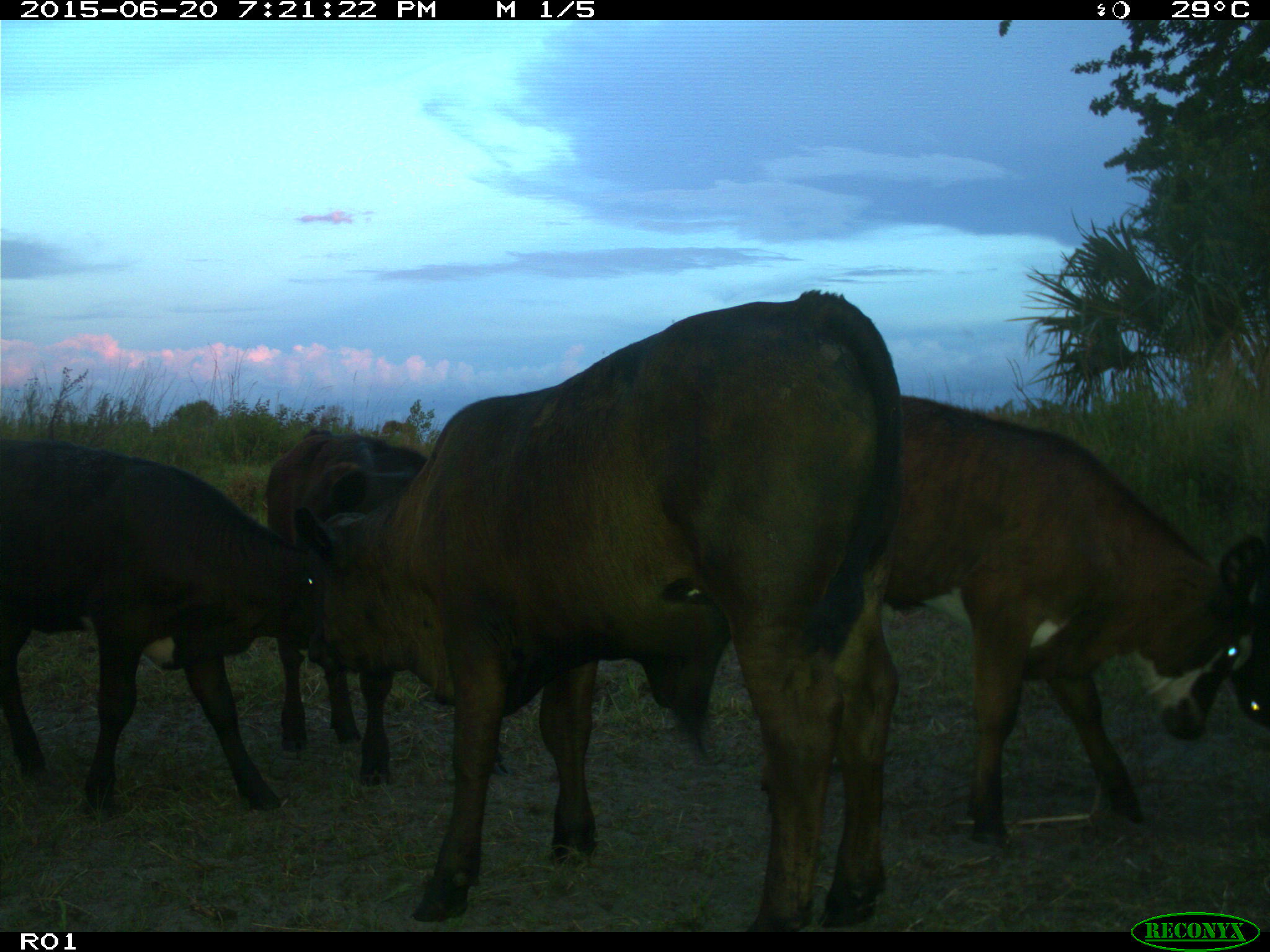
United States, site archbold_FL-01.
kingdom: Animalia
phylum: Chordata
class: Mammalia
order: Artiodactyla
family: Bovidae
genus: Bos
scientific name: Bos taurus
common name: domestic cow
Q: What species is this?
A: Bos taurus (domestic cow).